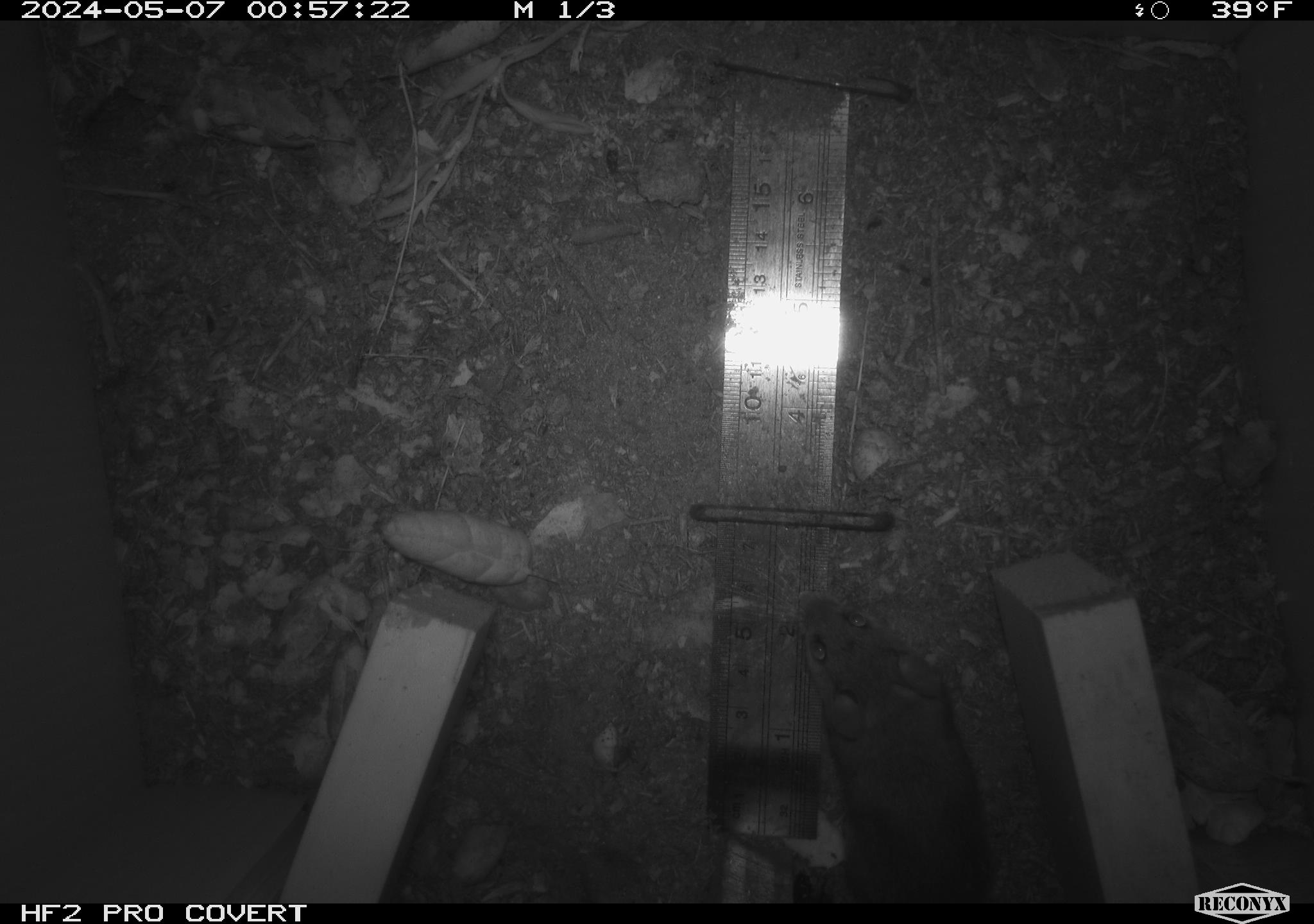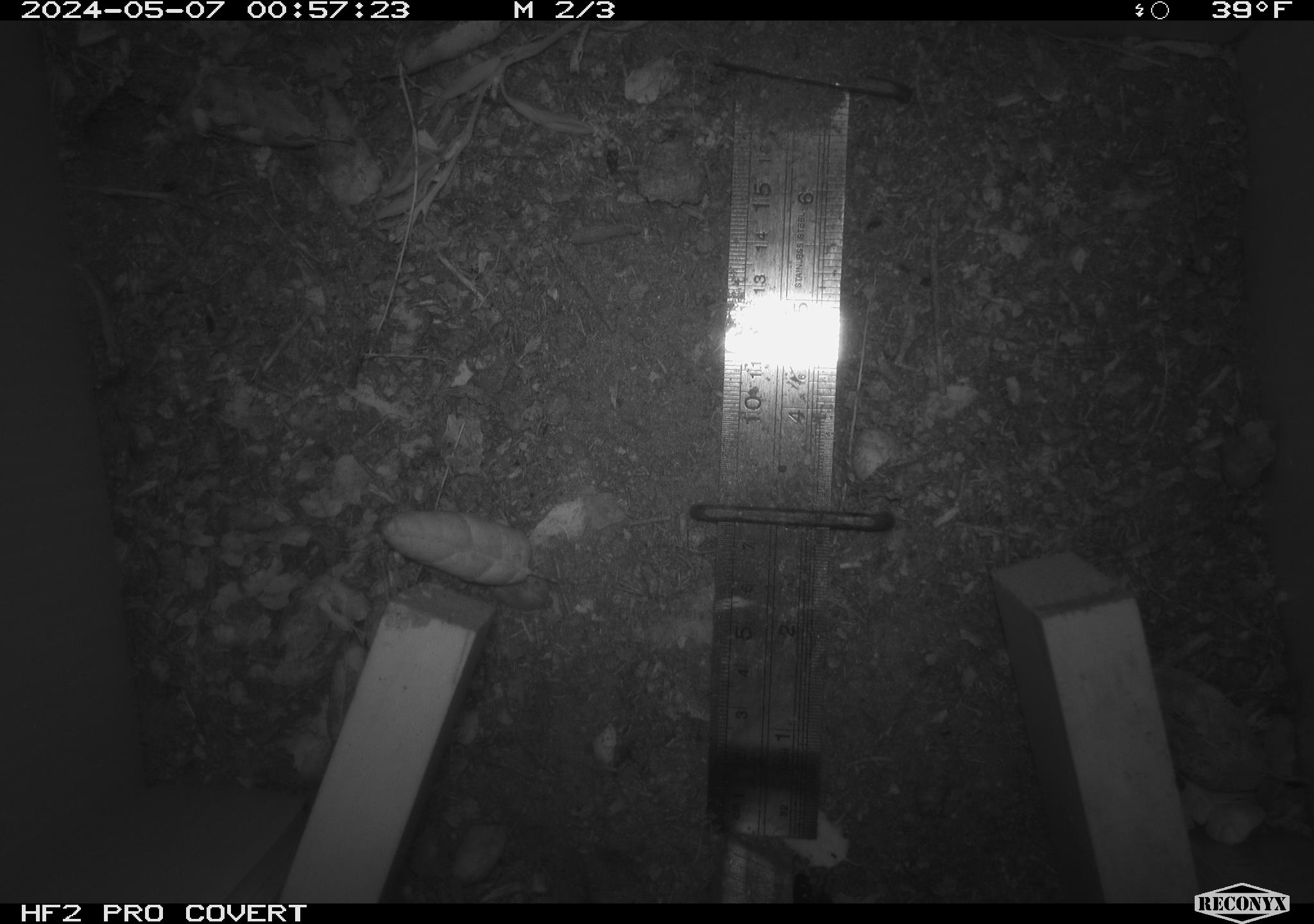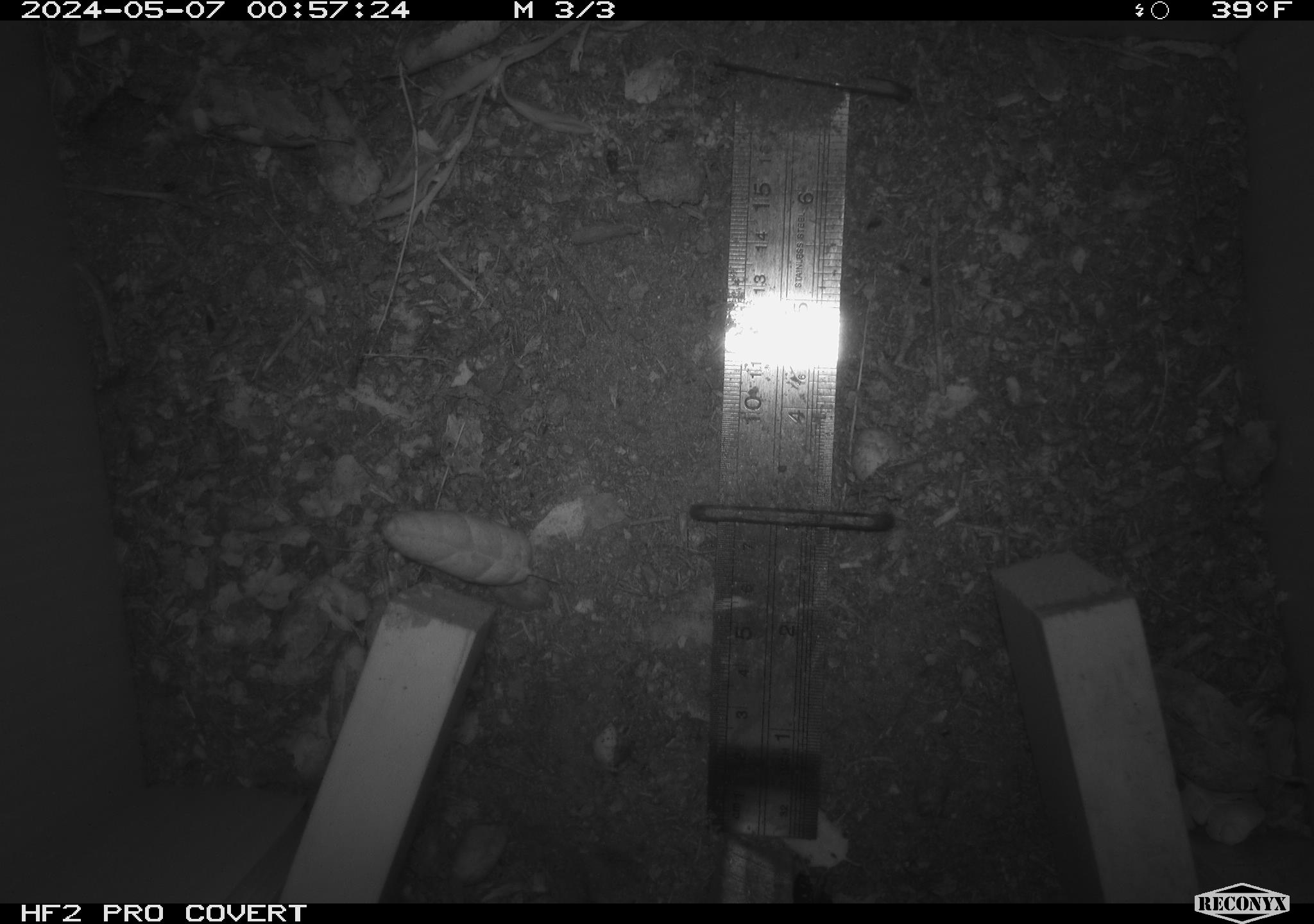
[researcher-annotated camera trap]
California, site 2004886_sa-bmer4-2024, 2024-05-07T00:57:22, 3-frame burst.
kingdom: Animalia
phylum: Chordata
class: Mammalia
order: Rodentia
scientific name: Rodentia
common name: mouse species